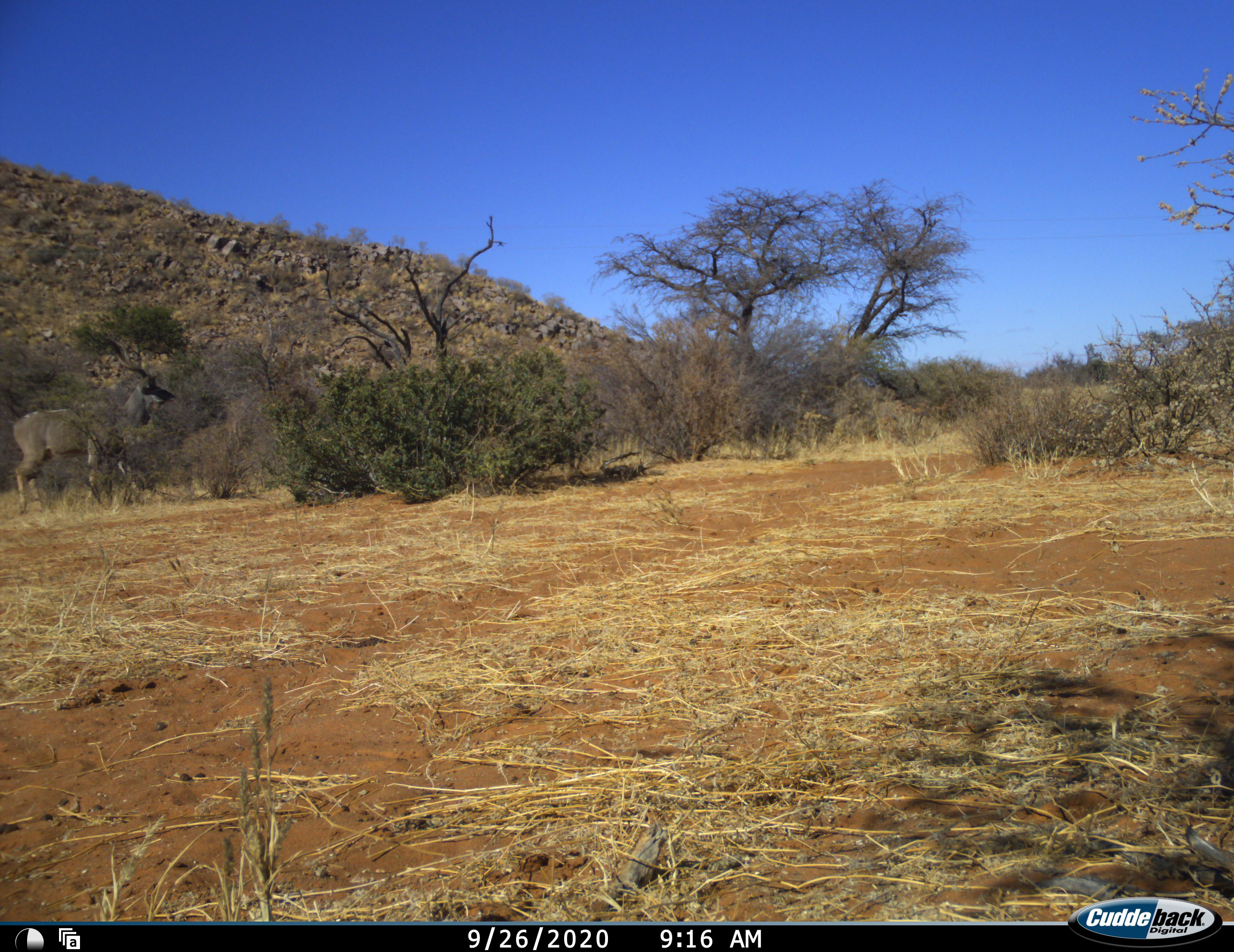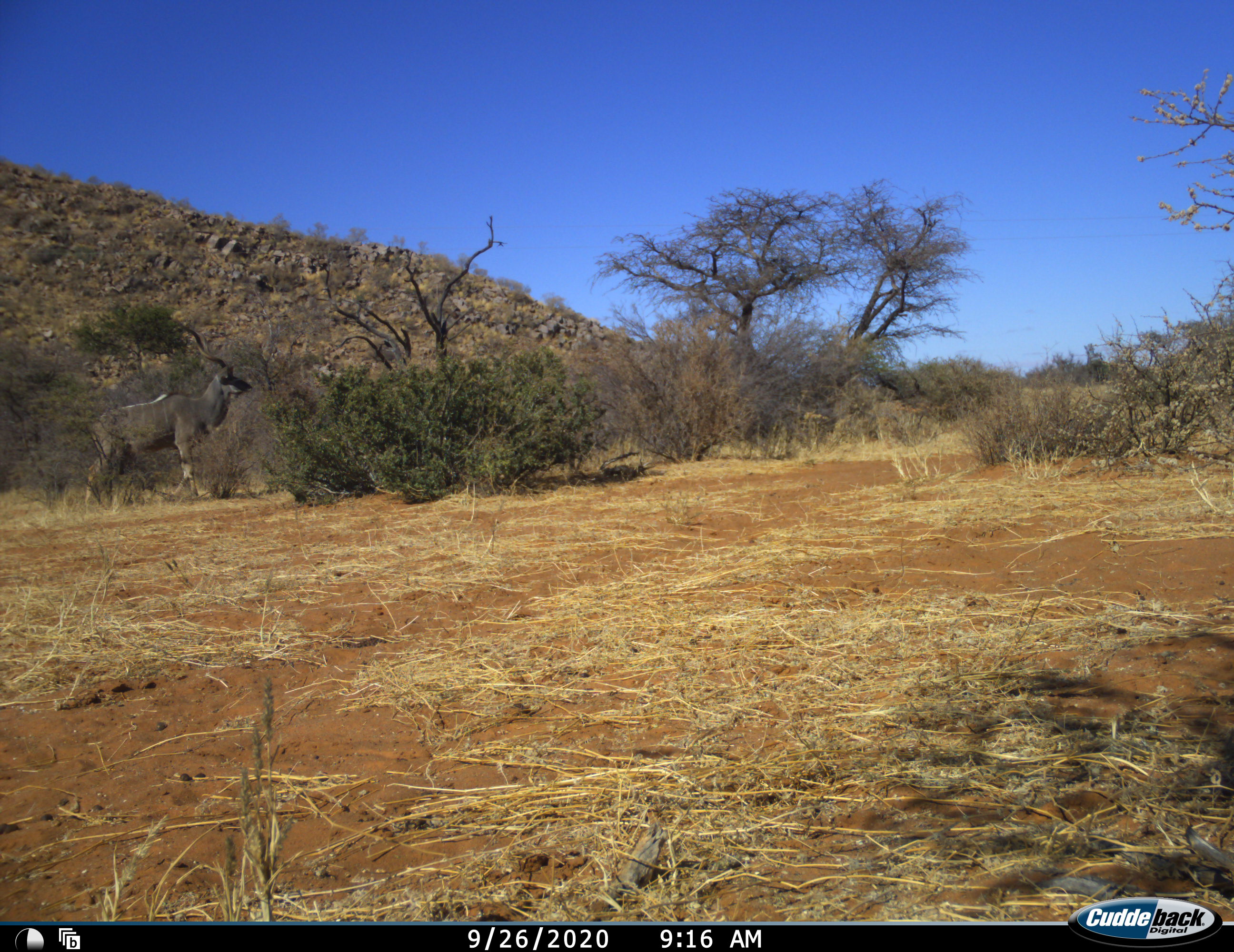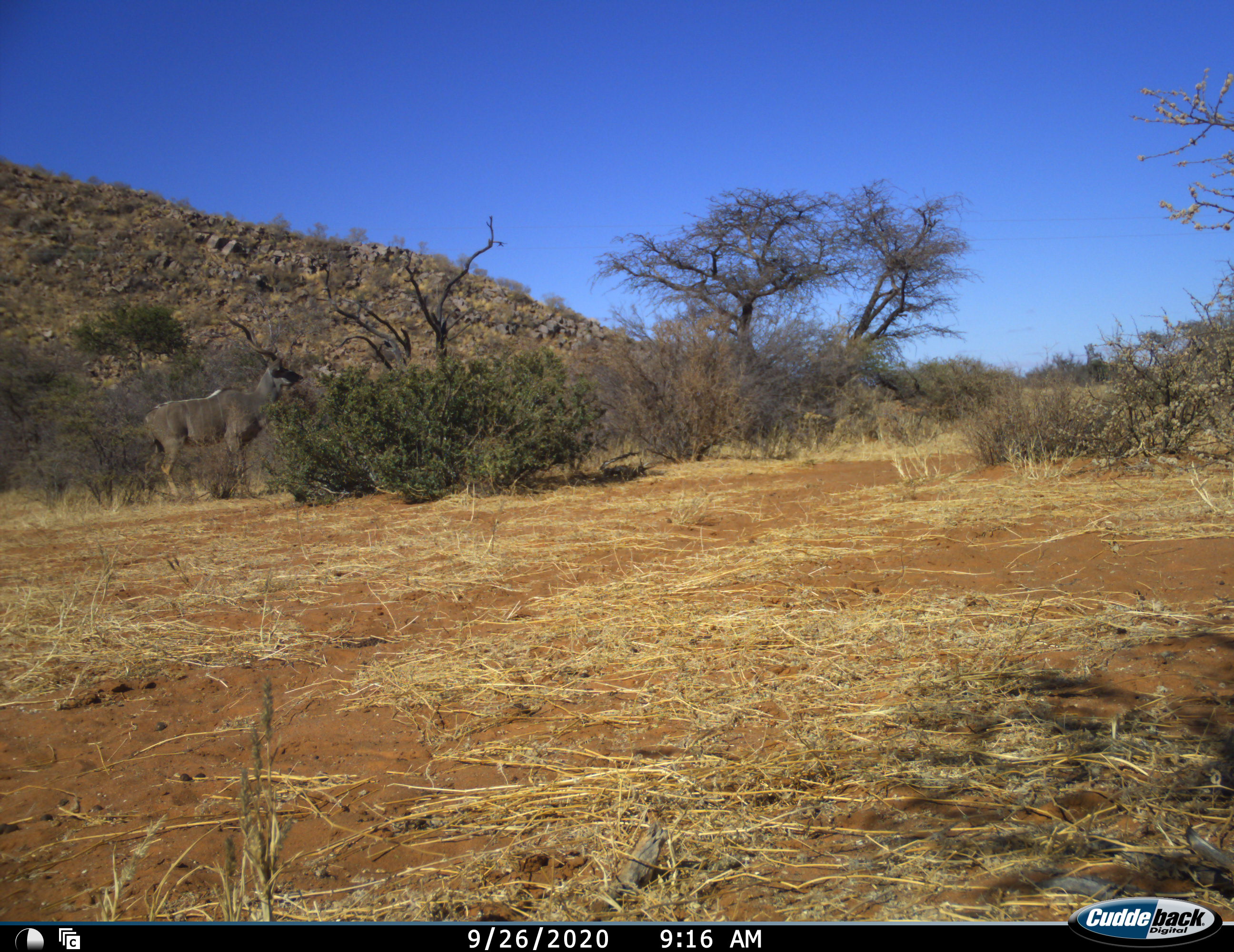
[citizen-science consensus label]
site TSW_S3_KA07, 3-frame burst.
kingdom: Animalia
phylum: Chordata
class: Mammalia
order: Artiodactyla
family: Bovidae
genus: Tragelaphus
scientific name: Tragelaphus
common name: kudu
Kudu (Tragelaphus), count 1. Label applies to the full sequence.